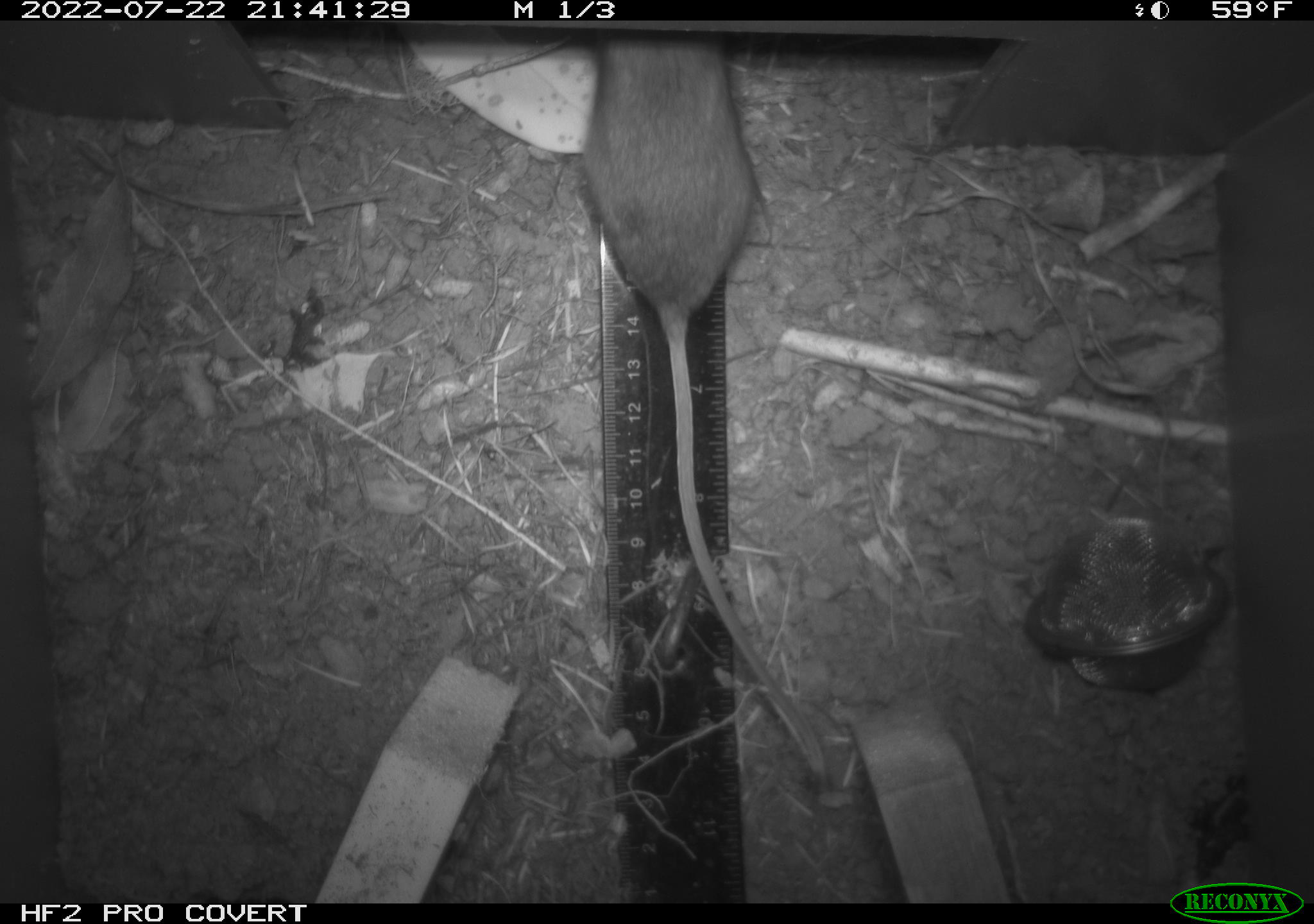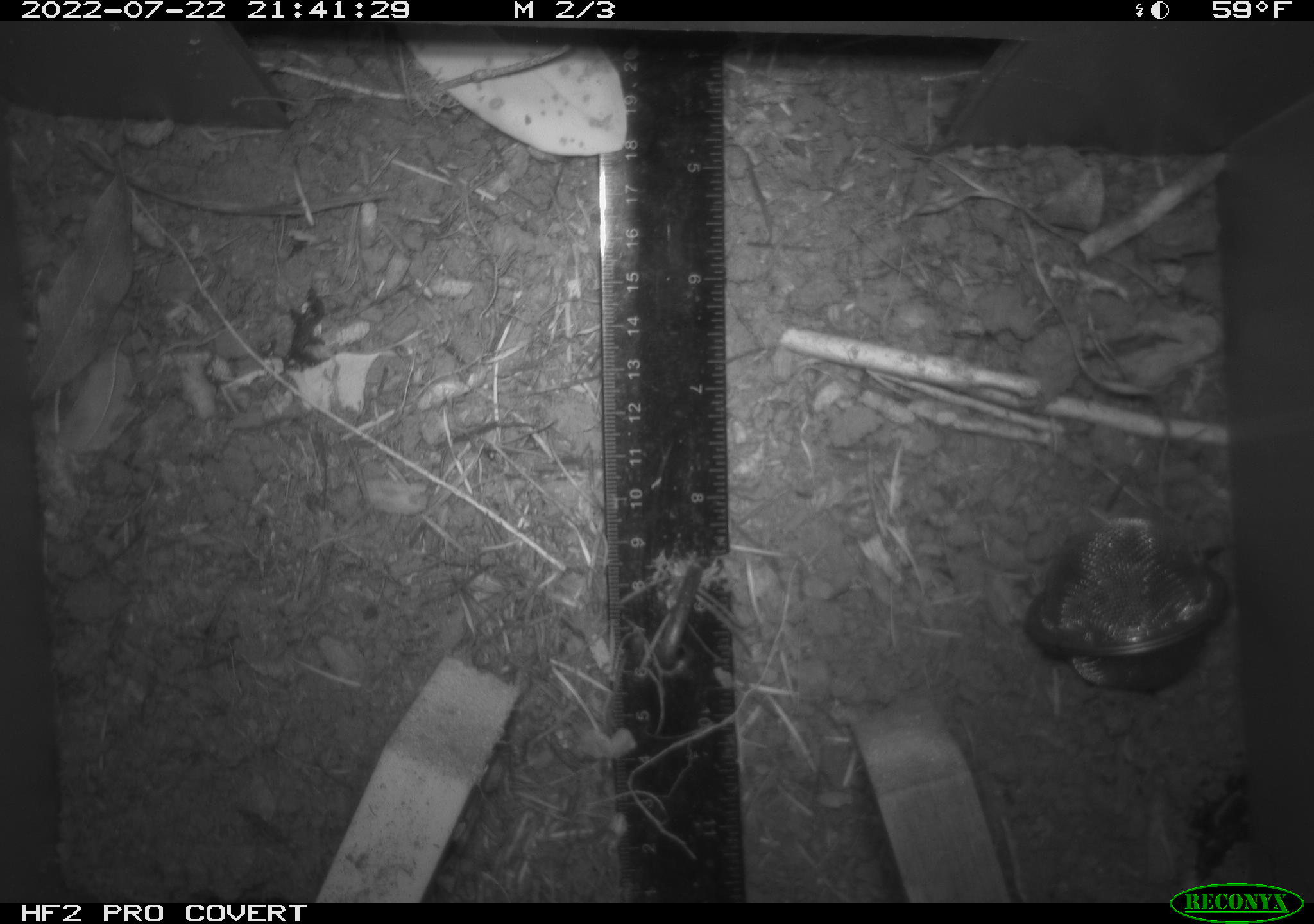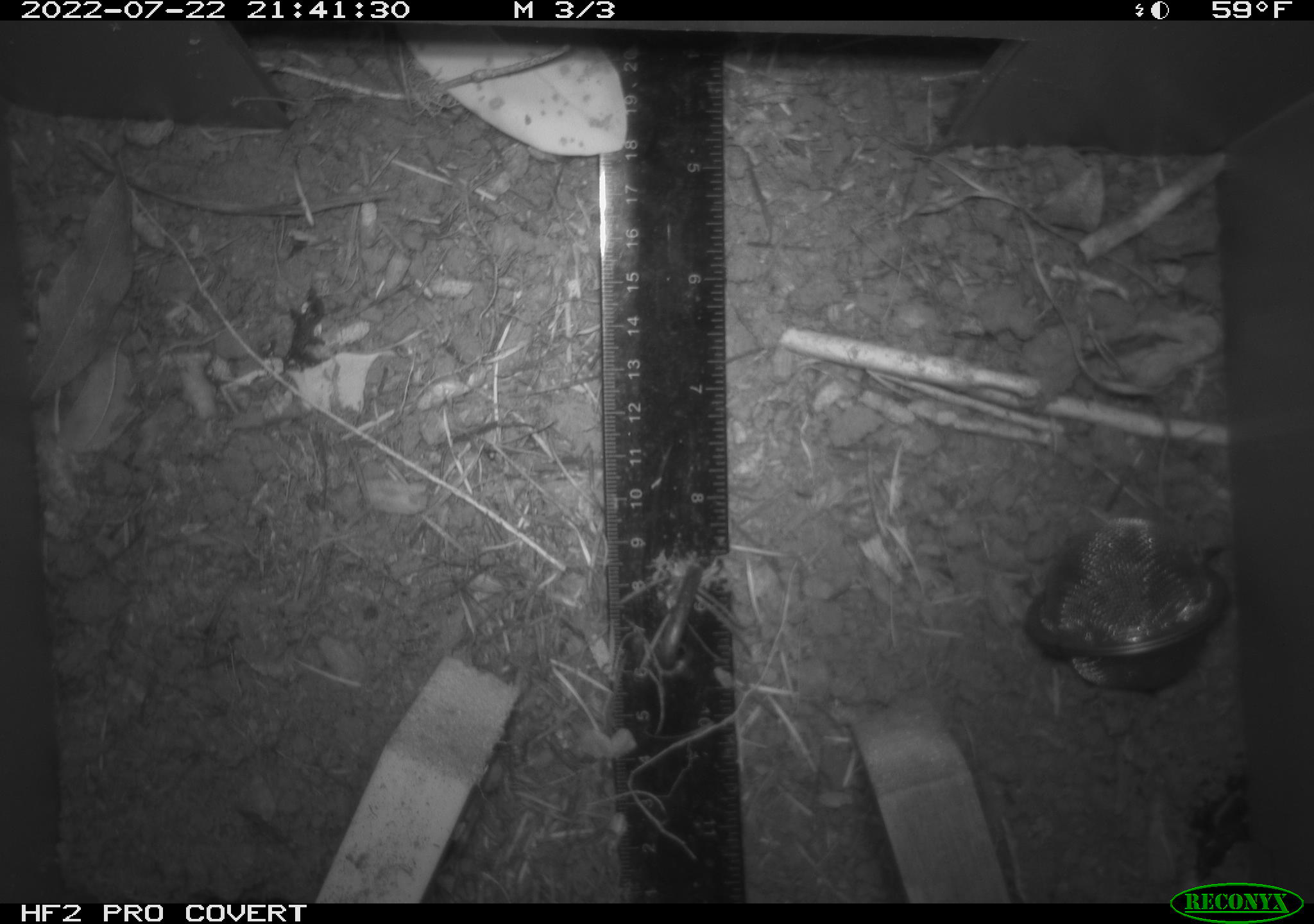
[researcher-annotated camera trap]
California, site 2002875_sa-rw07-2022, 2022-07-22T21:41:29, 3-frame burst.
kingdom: Animalia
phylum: Chordata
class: Mammalia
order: Rodentia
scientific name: Rodentia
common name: mouse species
Mouse species (Rodentia).